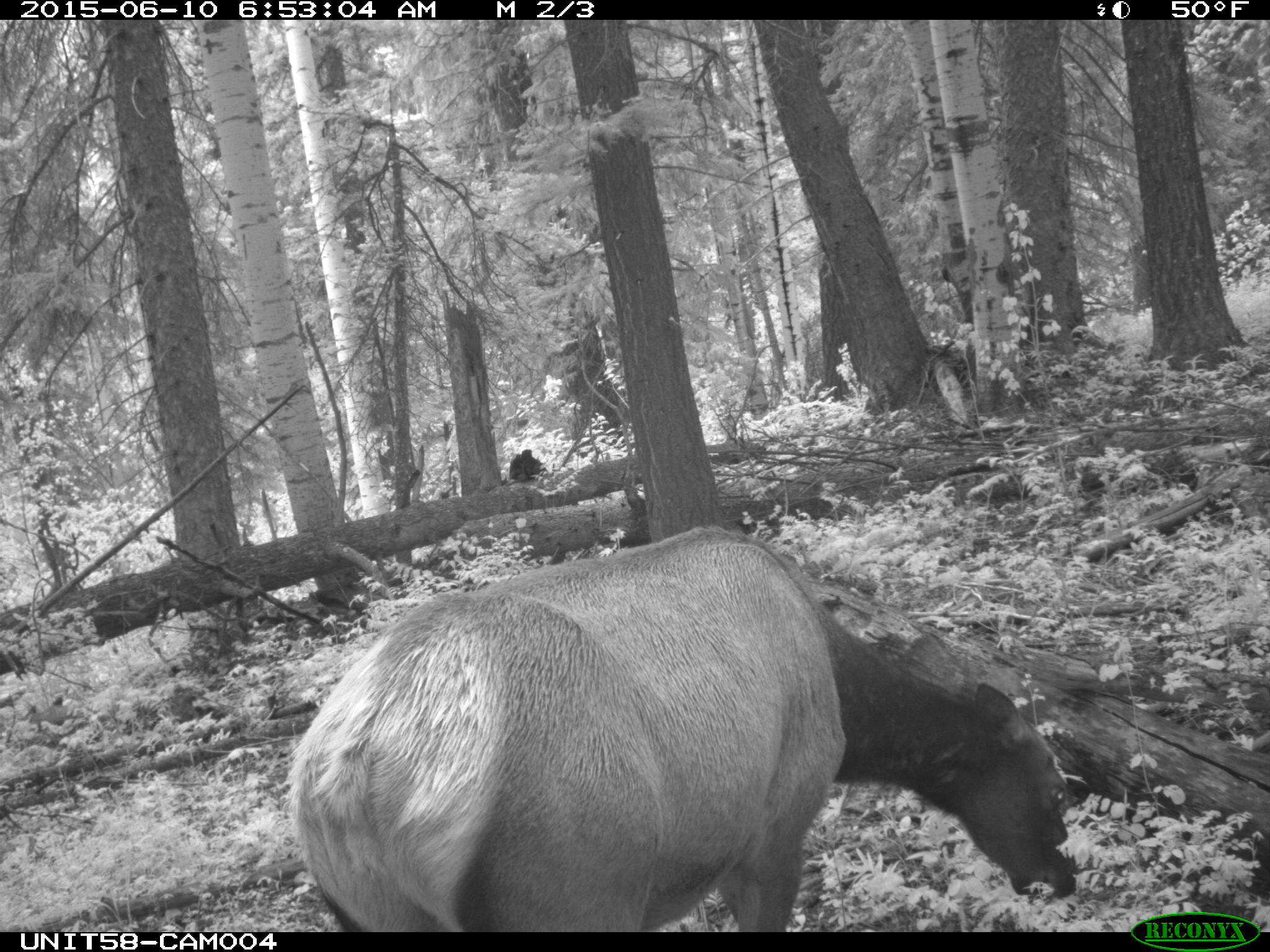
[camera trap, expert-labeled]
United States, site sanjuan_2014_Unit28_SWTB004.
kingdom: Animalia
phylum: Chordata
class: Mammalia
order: Artiodactyla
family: Cervidae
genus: Cervus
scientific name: Cervus elaphus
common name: red deer